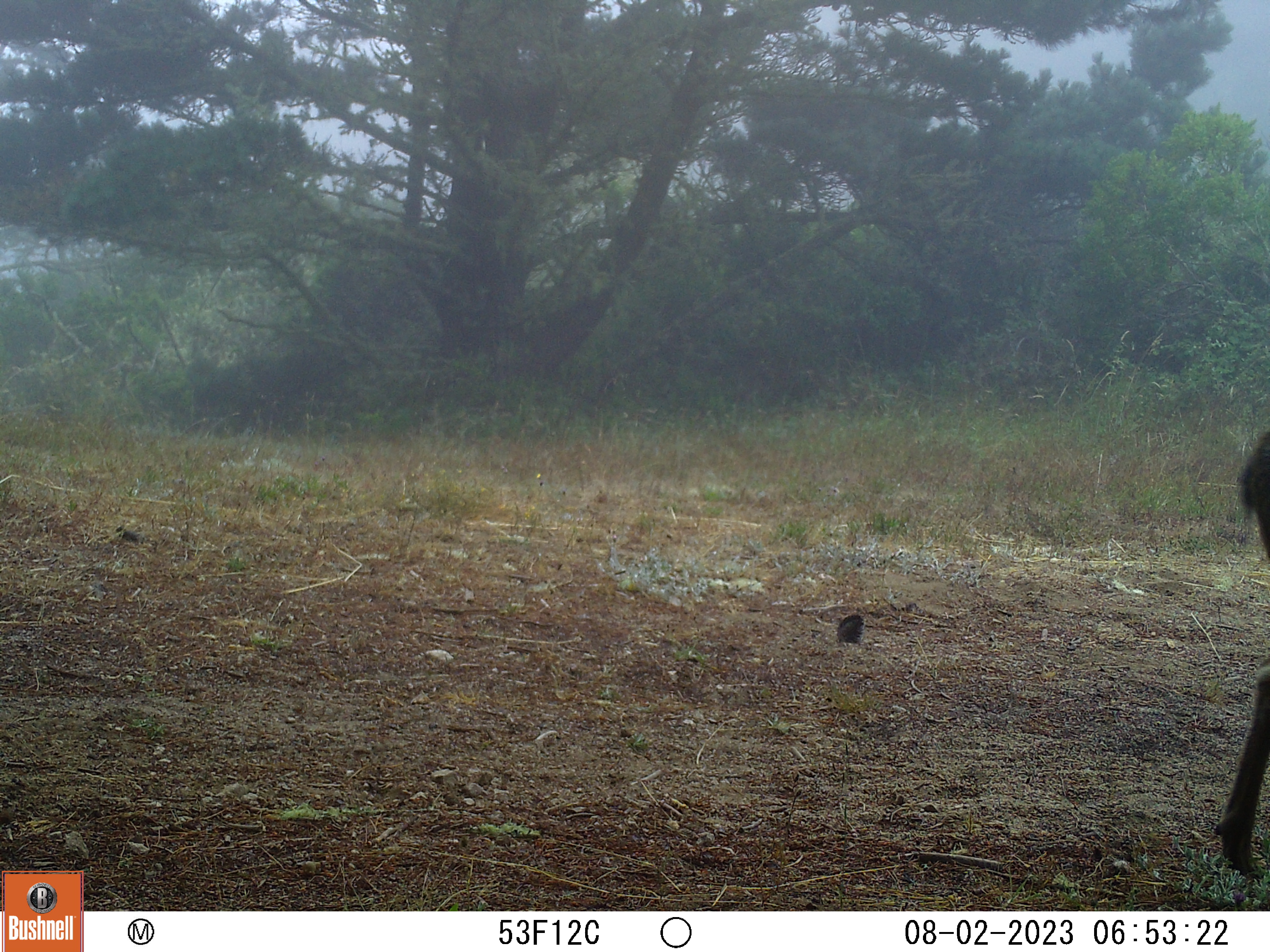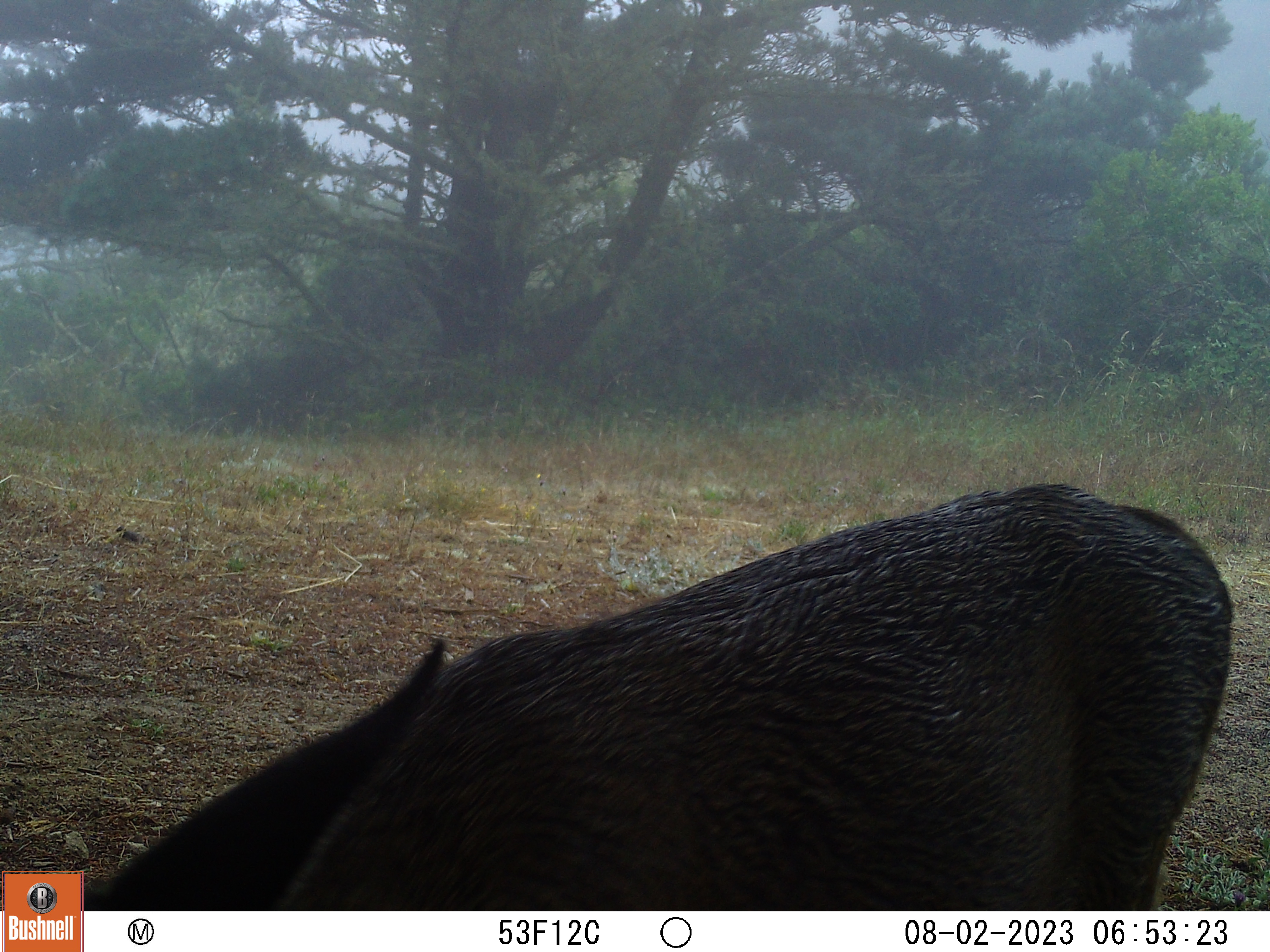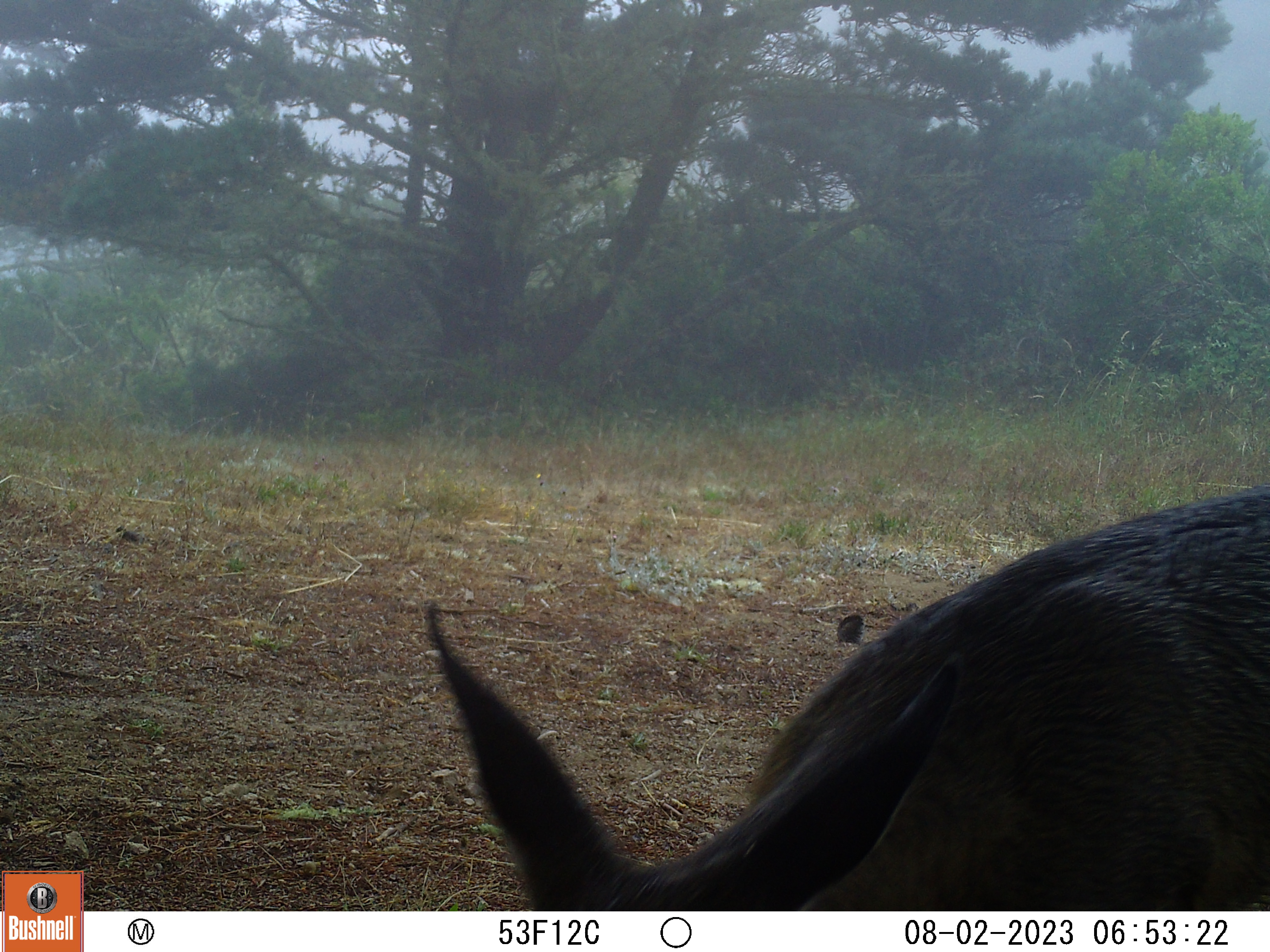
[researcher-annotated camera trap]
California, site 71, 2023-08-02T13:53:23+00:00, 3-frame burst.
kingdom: Animalia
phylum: Chordata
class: Mammalia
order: Artiodactyla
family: Cervidae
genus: Odocoileus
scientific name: Odocoileus hemionus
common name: mule deer